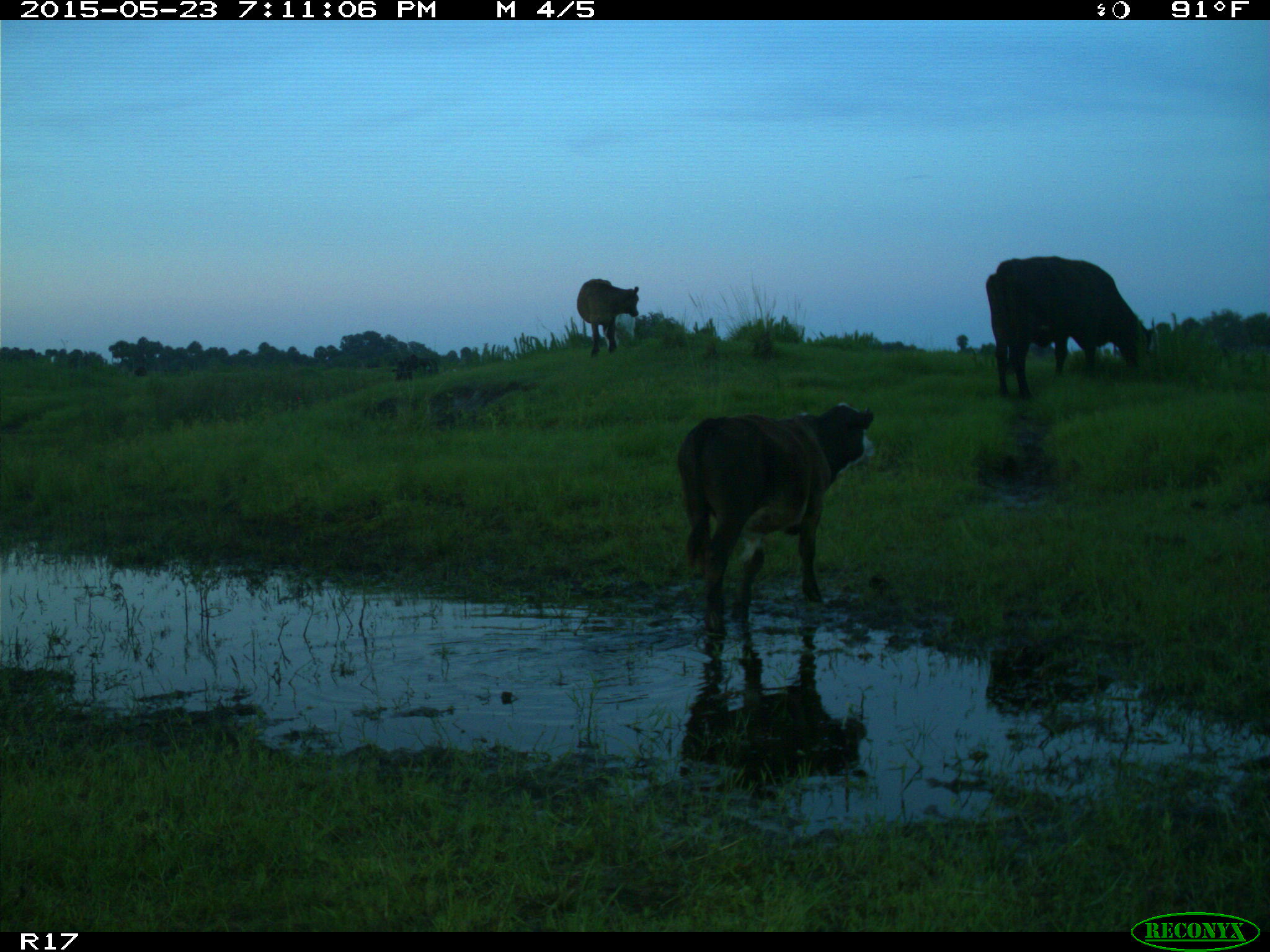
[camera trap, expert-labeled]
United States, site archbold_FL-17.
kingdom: Animalia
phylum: Chordata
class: Mammalia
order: Artiodactyla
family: Bovidae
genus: Bos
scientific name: Bos taurus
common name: domestic cow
Bos taurus (domestic cow).